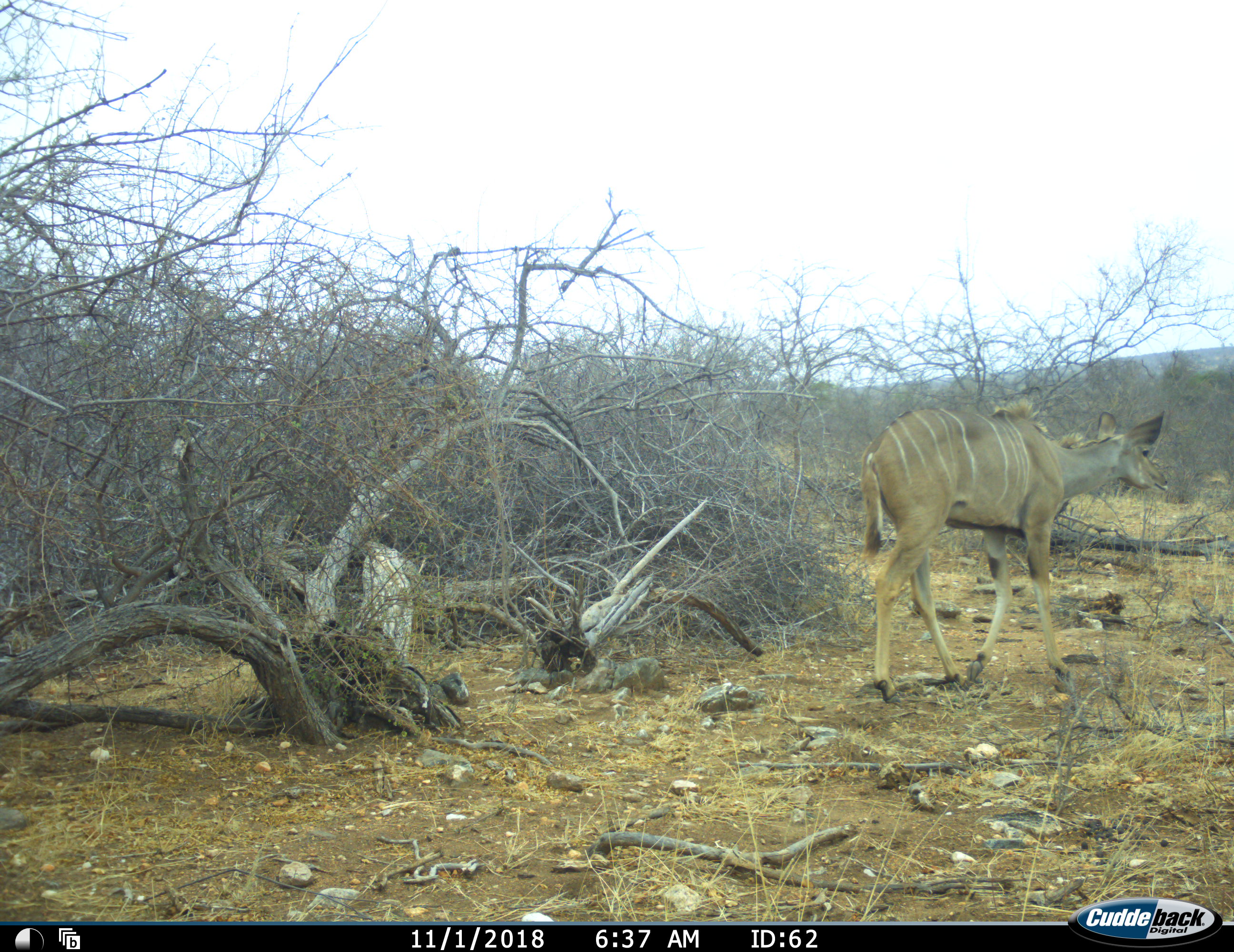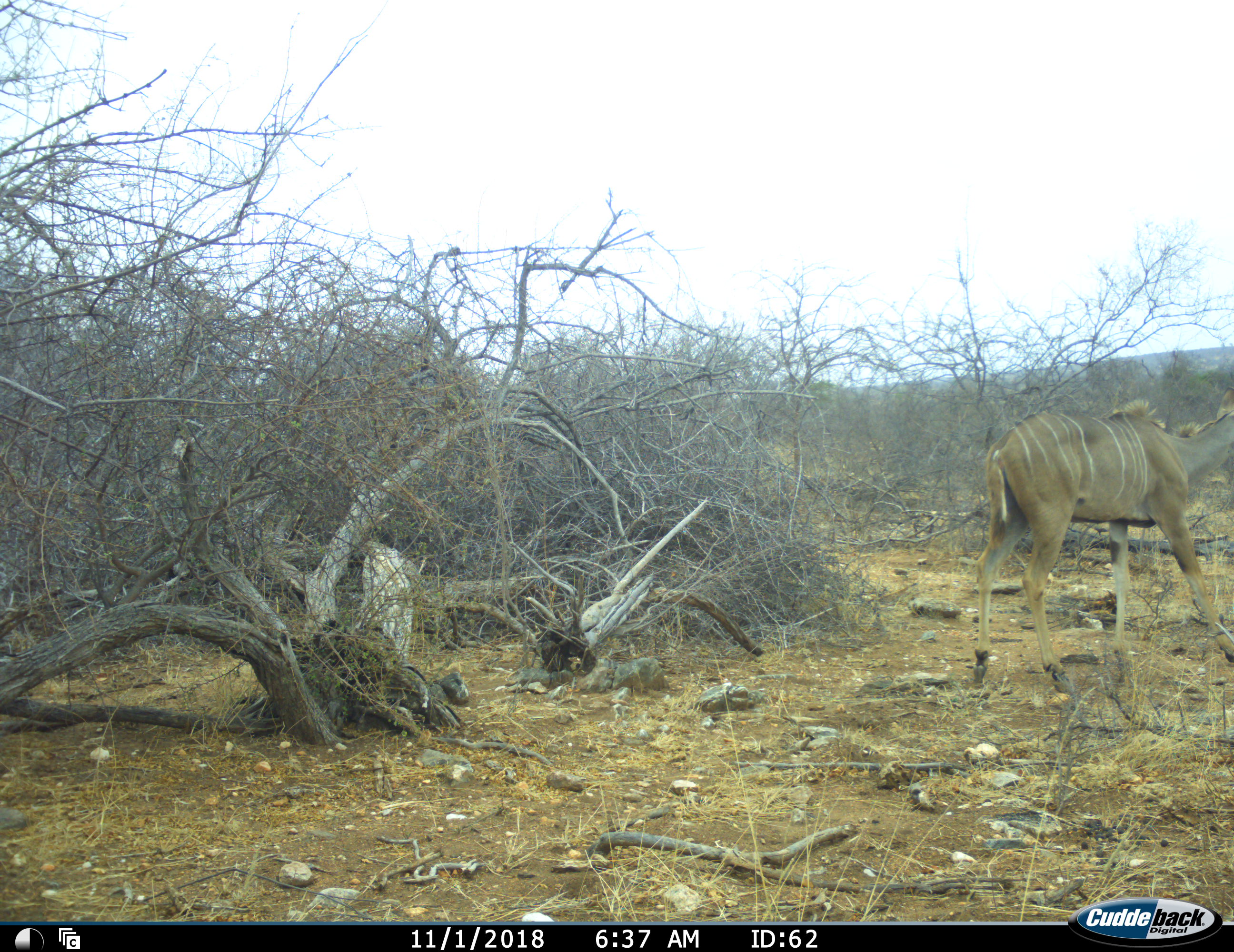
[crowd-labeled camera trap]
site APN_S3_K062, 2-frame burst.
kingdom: Animalia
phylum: Chordata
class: Mammalia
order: Artiodactyla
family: Bovidae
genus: Tragelaphus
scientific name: Tragelaphus angasii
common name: nyala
Nyala (Tragelaphus angasii), count 1. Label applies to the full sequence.